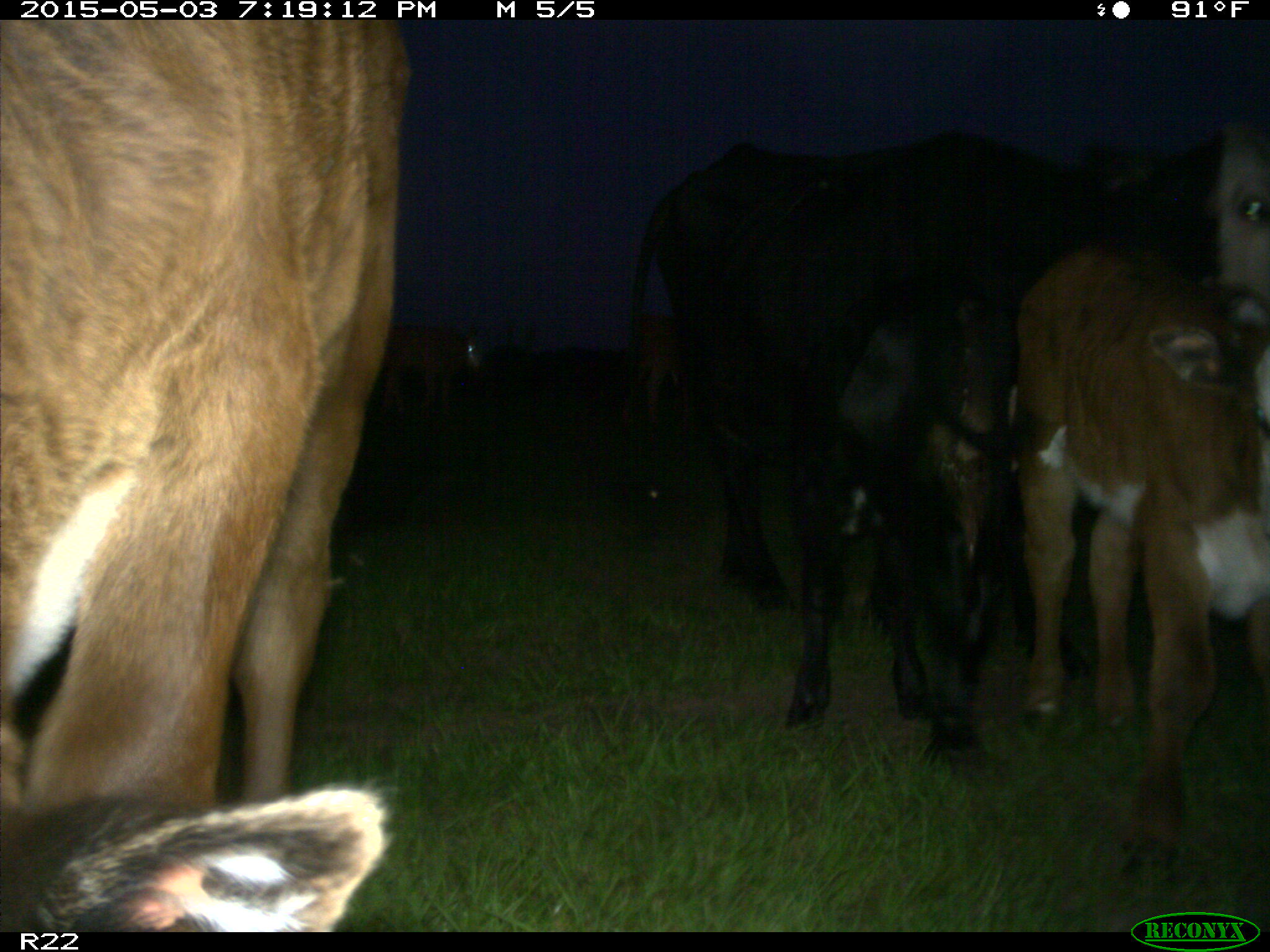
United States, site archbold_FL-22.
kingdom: Animalia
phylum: Chordata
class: Mammalia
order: Artiodactyla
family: Bovidae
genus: Bos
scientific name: Bos taurus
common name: domestic cow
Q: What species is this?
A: Bos taurus (domestic cow).